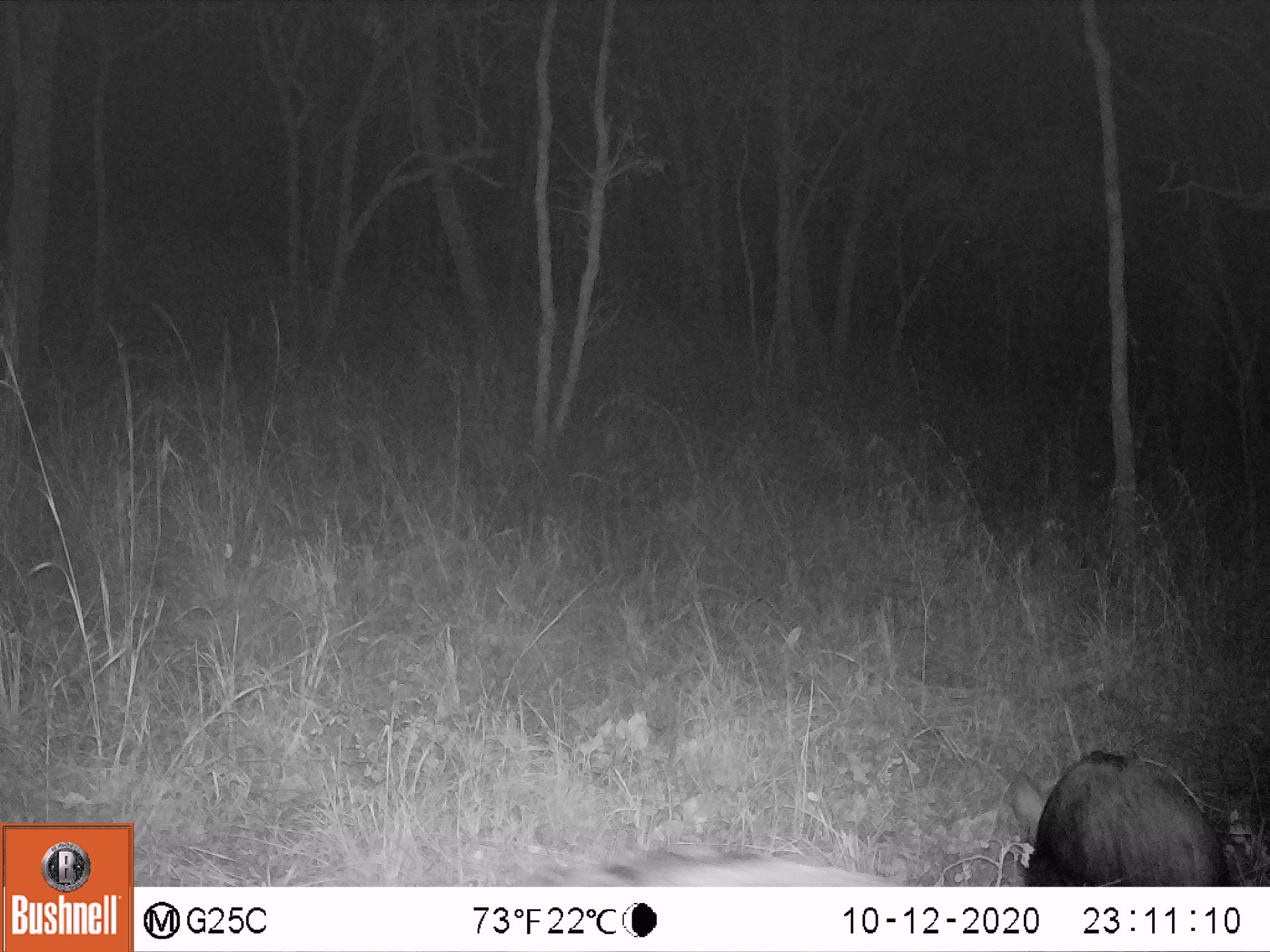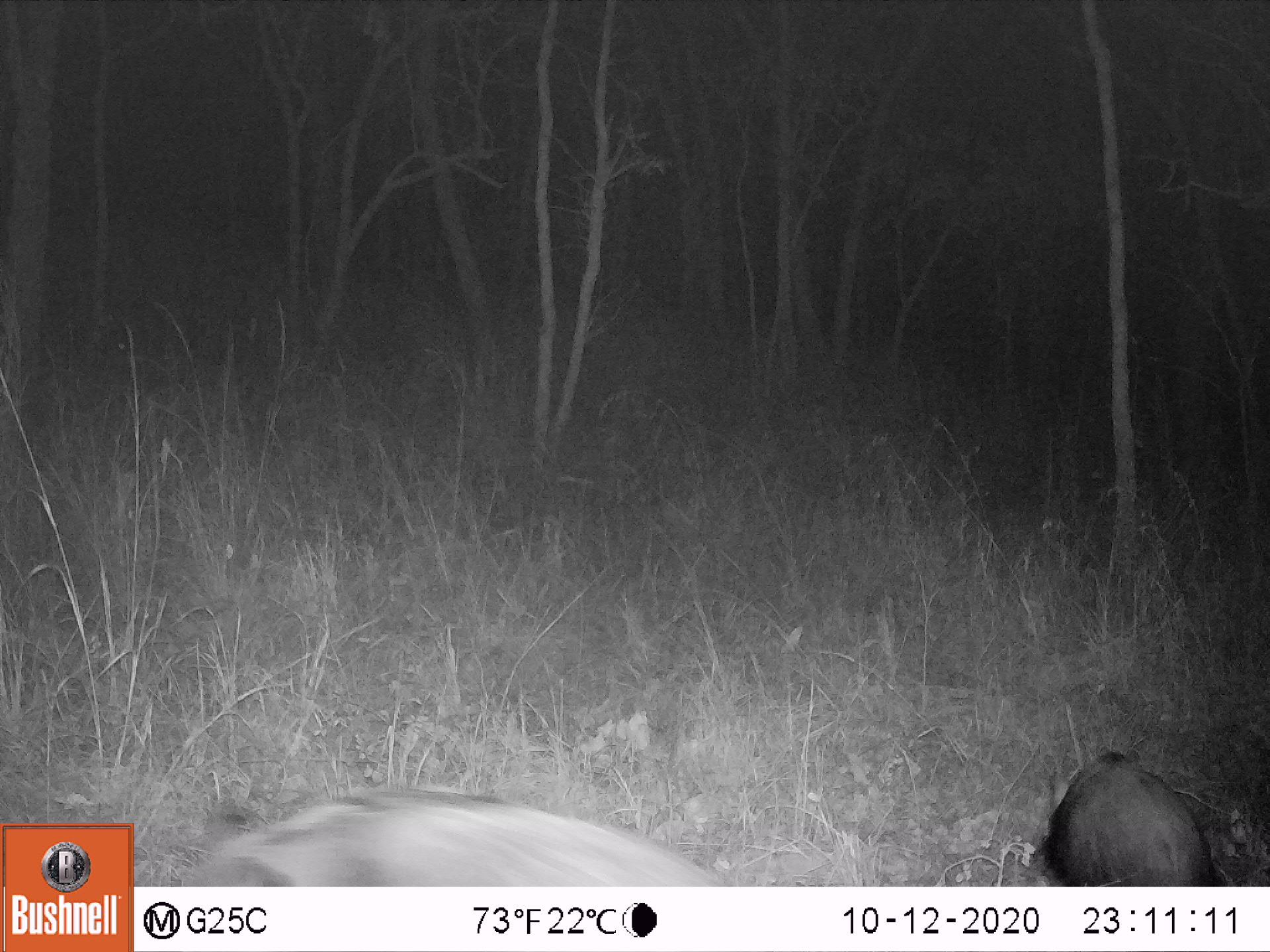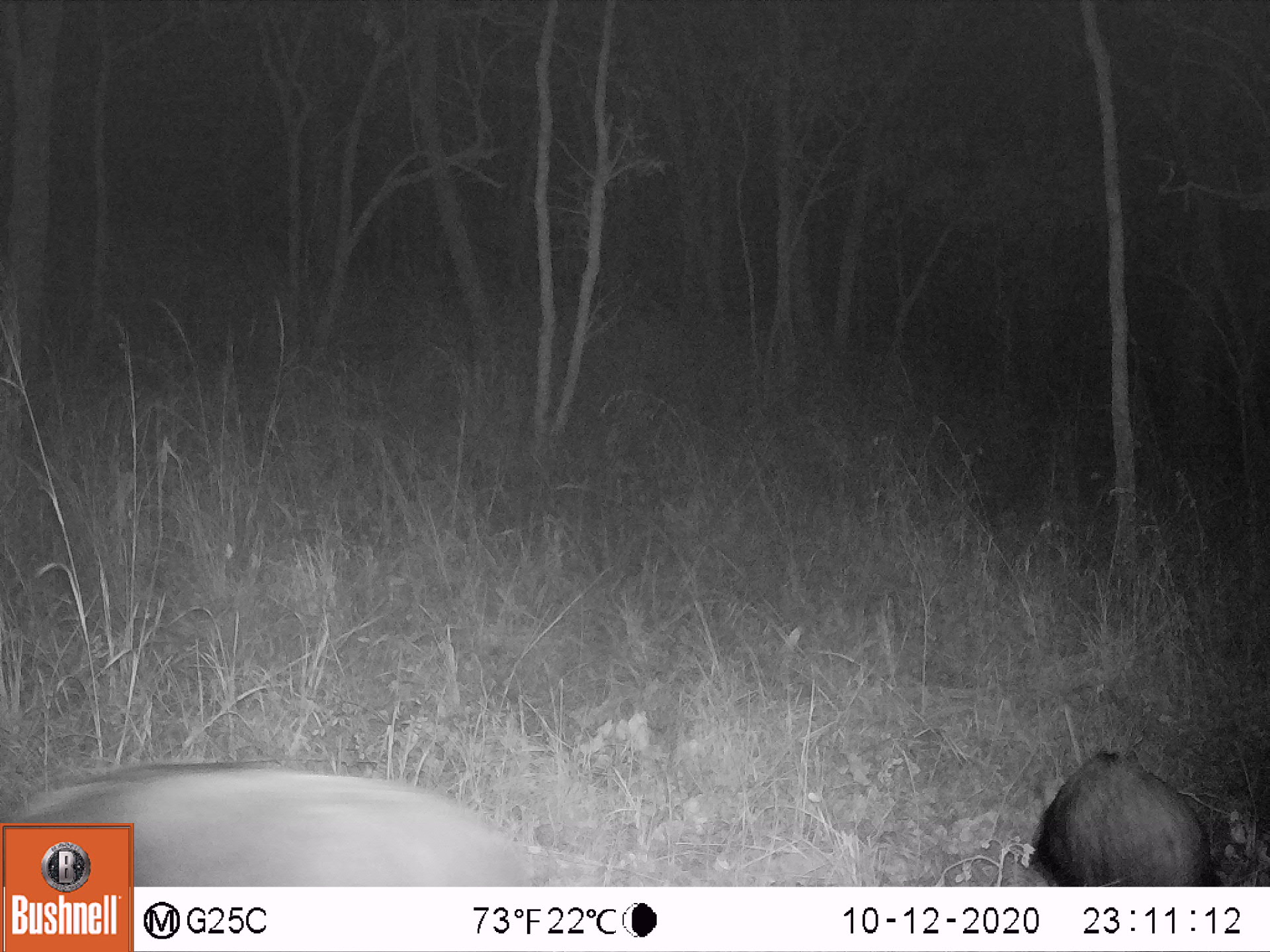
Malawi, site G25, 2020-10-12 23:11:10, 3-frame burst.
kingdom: Animalia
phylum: Chordata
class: Mammalia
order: Artiodactyla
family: Suidae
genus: Potamochoerus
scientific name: Potamochoerus larvatus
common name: bushpig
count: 2